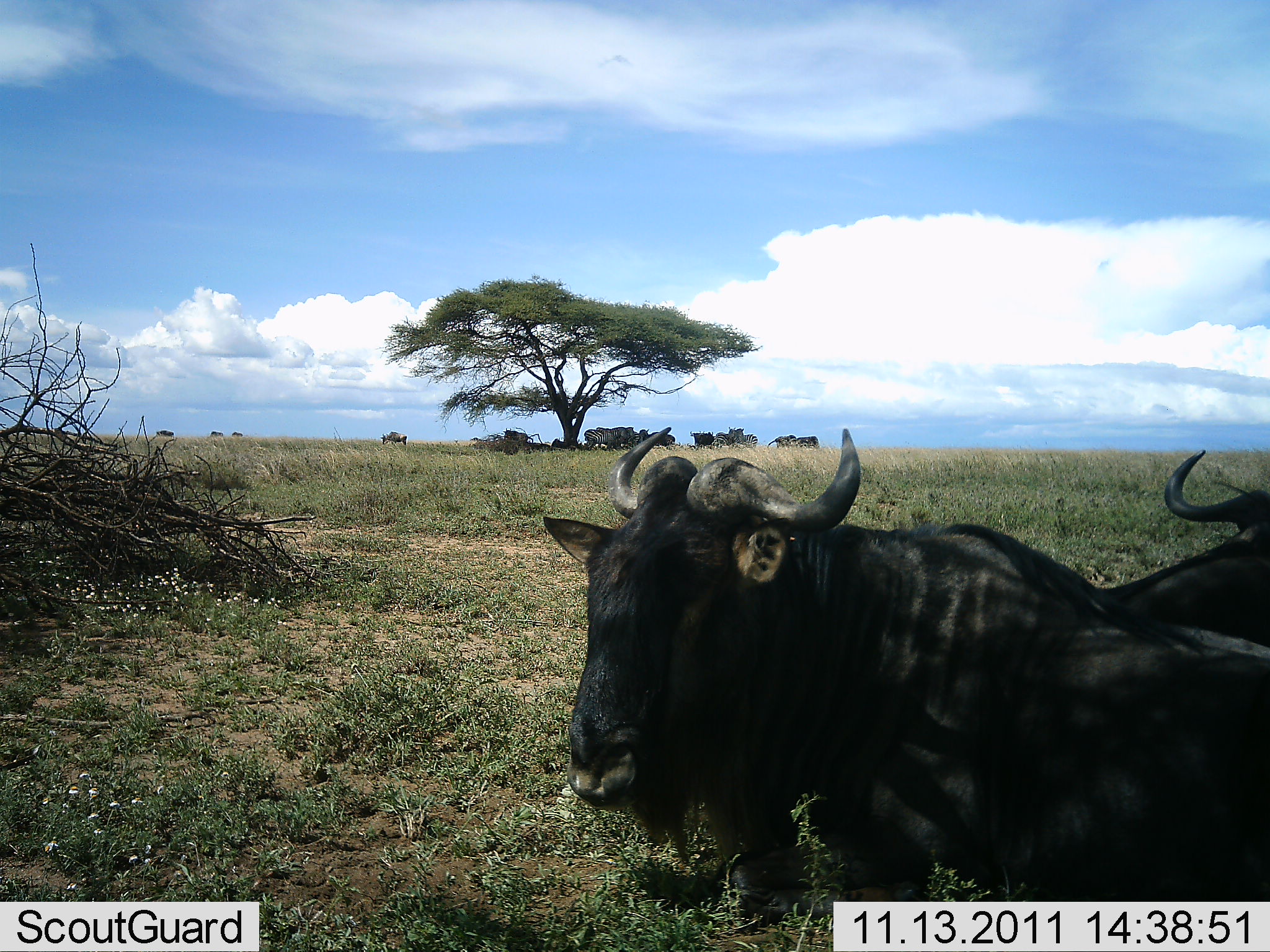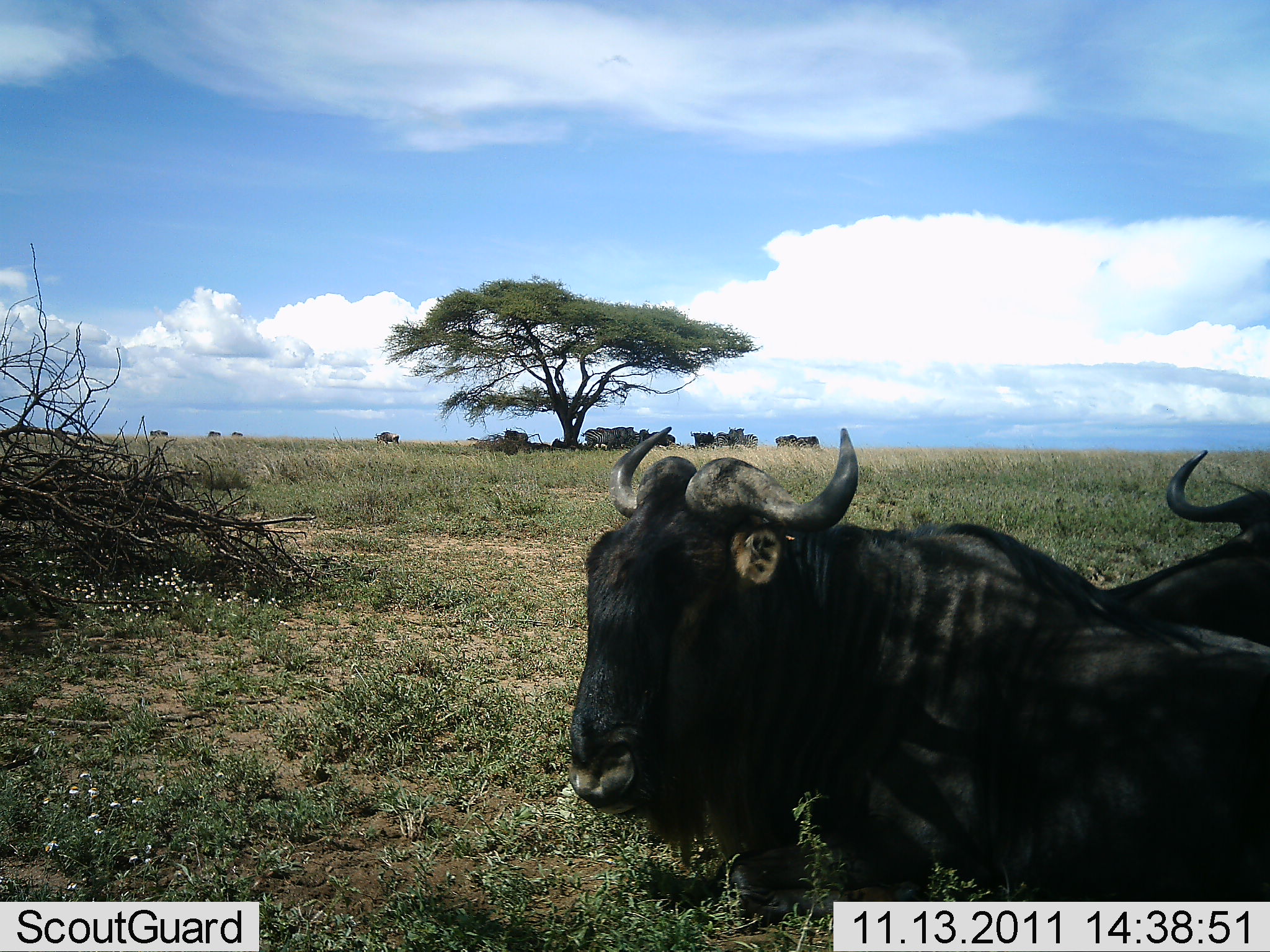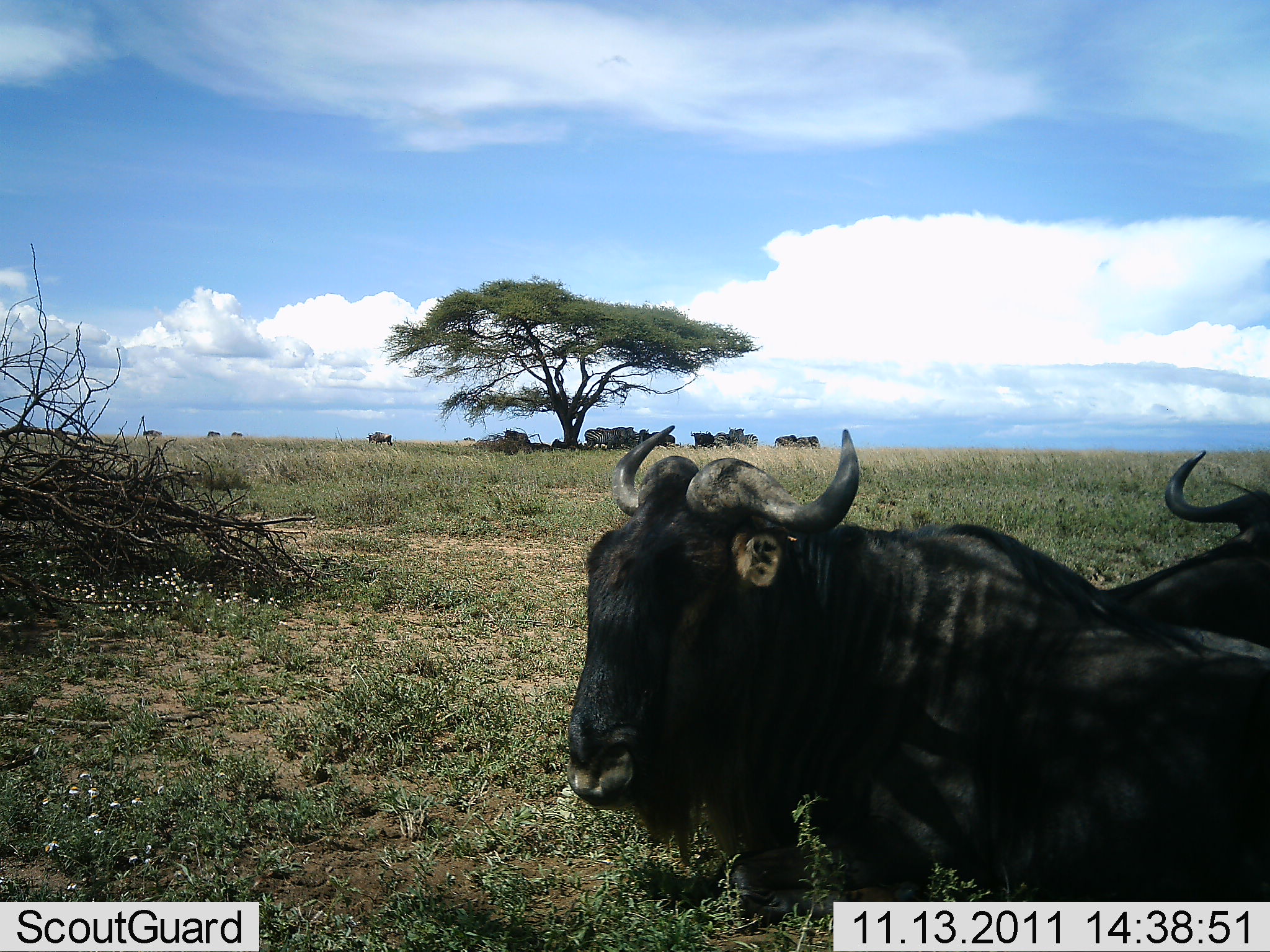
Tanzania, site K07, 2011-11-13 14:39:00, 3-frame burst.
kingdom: Animalia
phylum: Chordata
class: Mammalia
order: Artiodactyla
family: Bovidae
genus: Connochaetes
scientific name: Connochaetes taurinus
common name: blue wildebeest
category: wildebeest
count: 11-50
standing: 45%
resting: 91%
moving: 27%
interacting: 0%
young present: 0%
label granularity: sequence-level